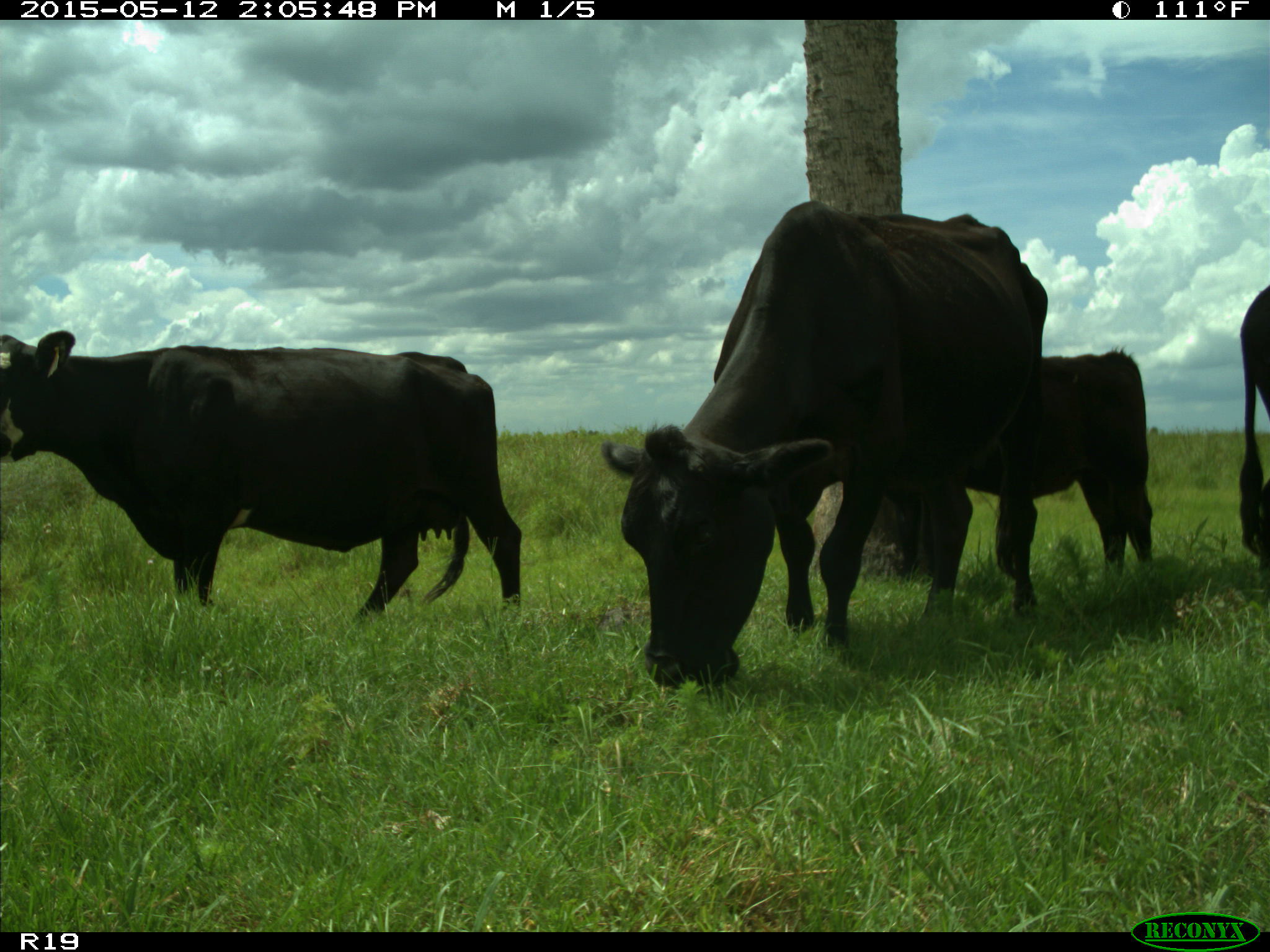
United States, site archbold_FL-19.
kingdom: Animalia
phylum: Chordata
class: Mammalia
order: Artiodactyla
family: Bovidae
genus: Bos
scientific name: Bos taurus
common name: domestic cow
Bos taurus (domestic cow).